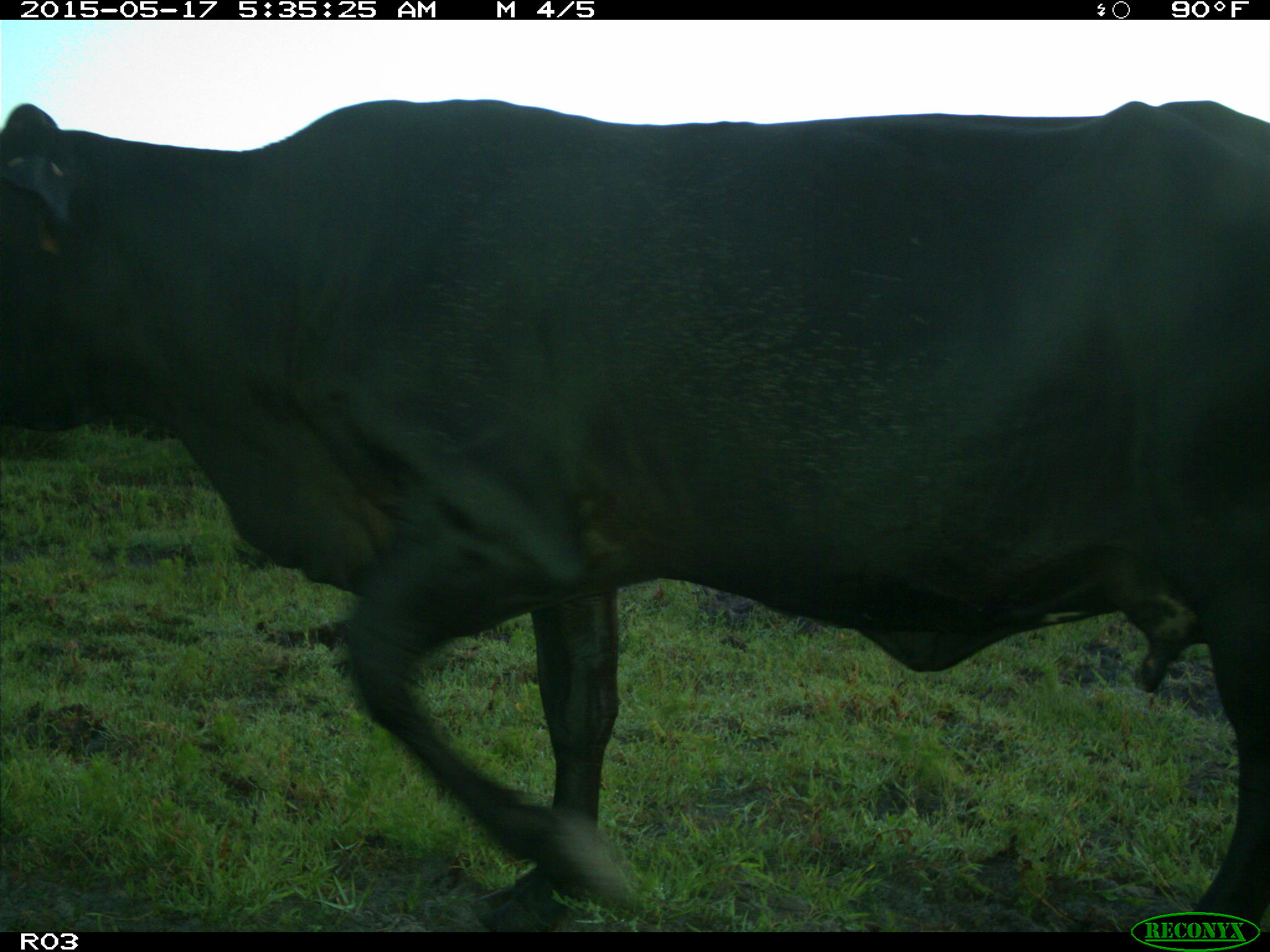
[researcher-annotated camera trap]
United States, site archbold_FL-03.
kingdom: Animalia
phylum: Chordata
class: Mammalia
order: Artiodactyla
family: Bovidae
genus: Bos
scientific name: Bos taurus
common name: domestic cow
Bos taurus (domestic cow).